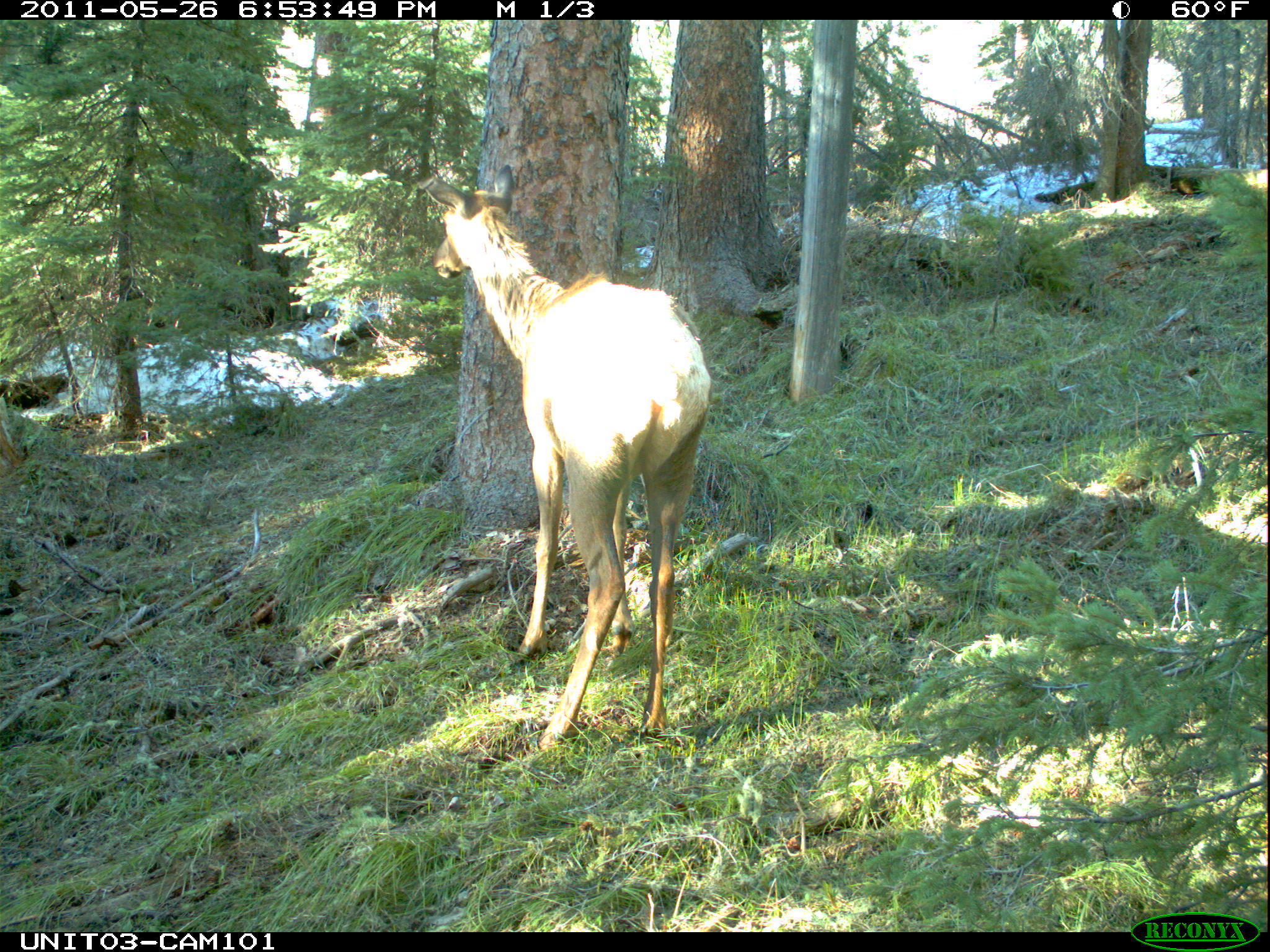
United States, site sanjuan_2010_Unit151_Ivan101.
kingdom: Animalia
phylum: Chordata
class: Mammalia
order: Artiodactyla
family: Cervidae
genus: Cervus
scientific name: Cervus elaphus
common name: red deer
Cervus elaphus (red deer).